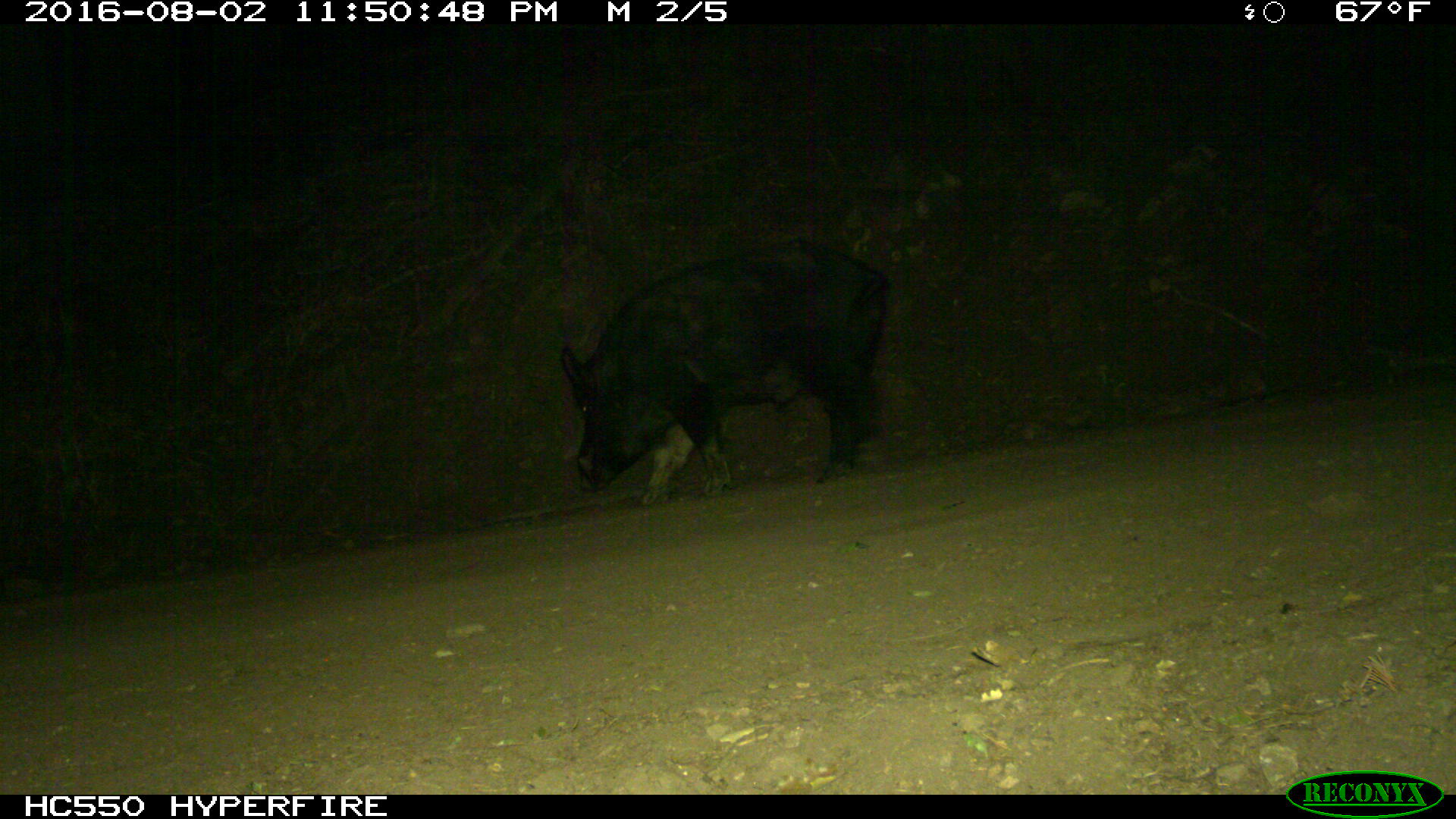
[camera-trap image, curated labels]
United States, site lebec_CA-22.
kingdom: Animalia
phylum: Chordata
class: Mammalia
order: Artiodactyla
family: Suidae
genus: Sus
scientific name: Sus scrofa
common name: wild boar